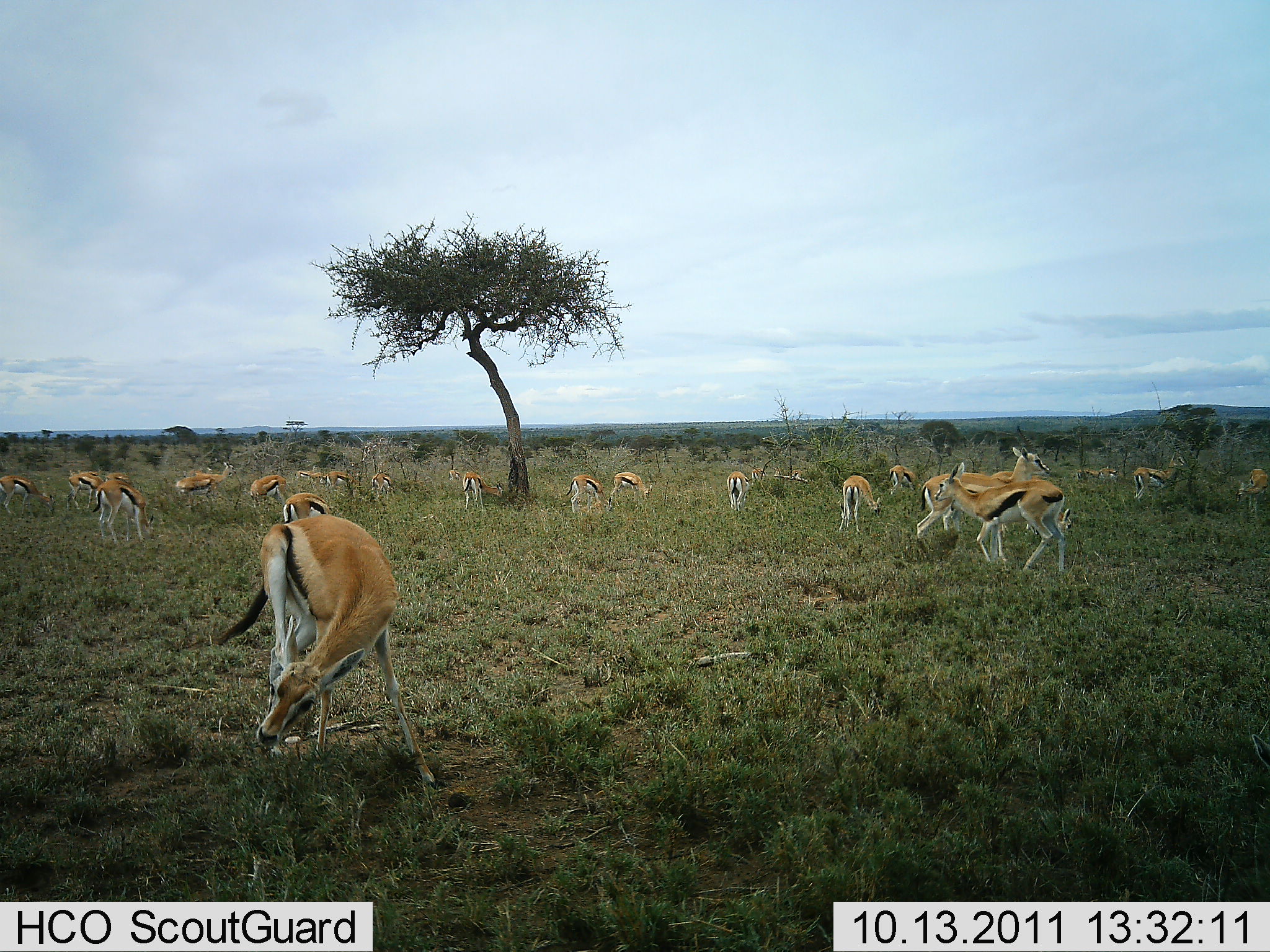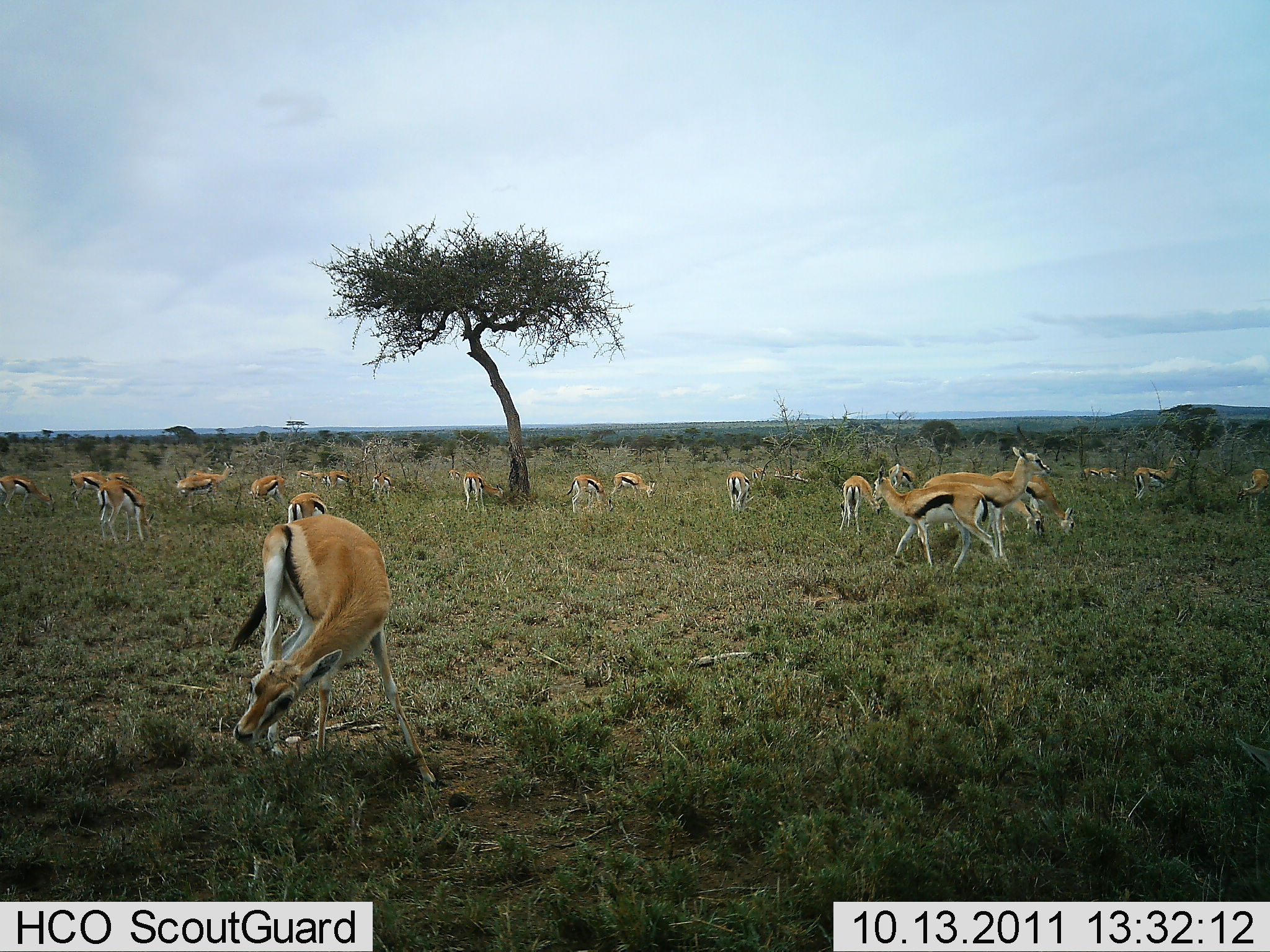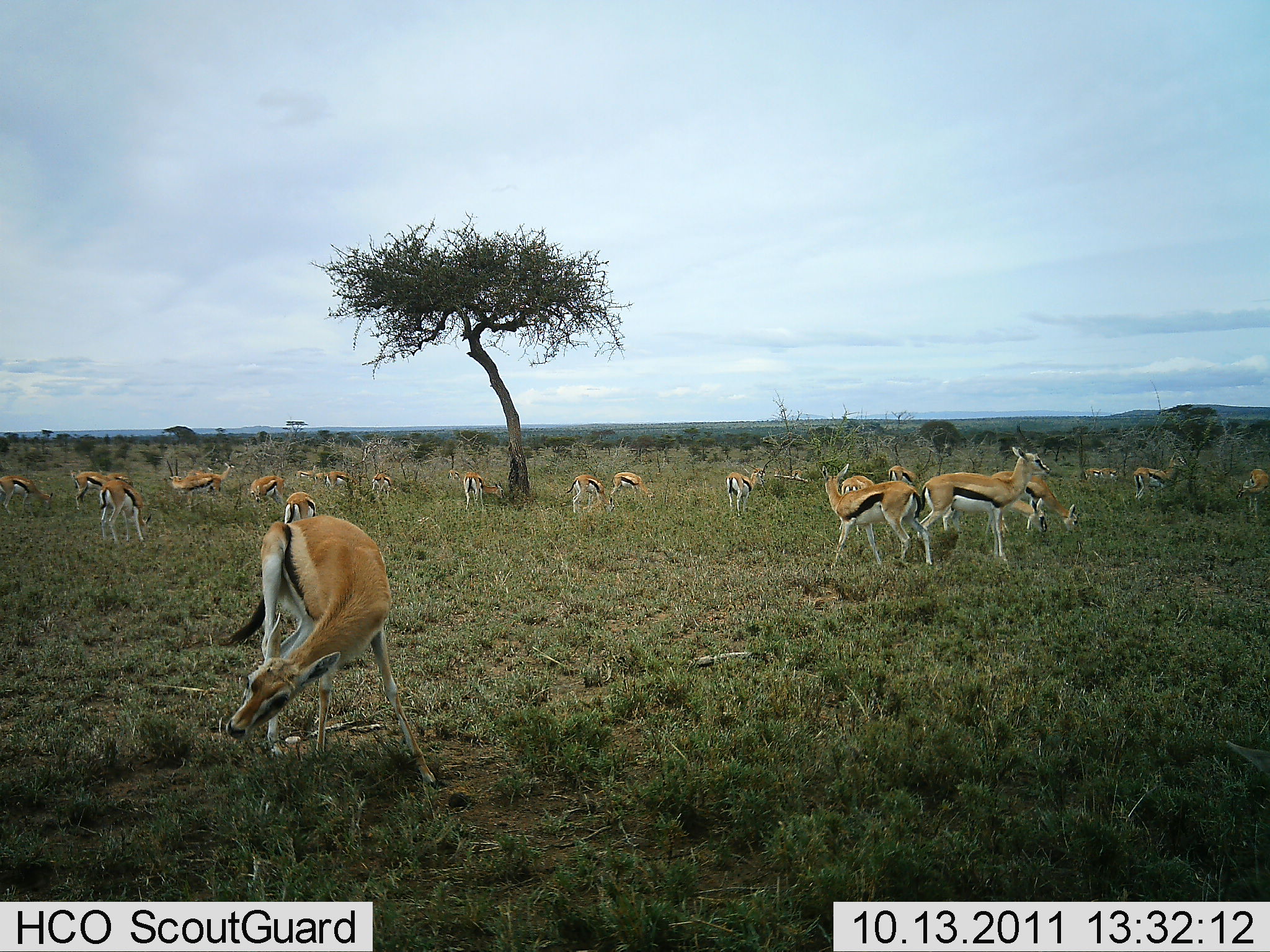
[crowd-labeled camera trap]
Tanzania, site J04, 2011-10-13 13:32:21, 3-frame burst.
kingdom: Animalia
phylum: Chordata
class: Mammalia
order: Artiodactyla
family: Bovidae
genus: Eudorcas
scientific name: Eudorcas thomsonii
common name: thomson's gazelle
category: gazellethomsons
Gazellethomsons (thomson's gazelle) (Eudorcas thomsonii), count 11-50. Behavior (volunteer vote fractions): standing 64%, resting 0%, moving 55%, interacting 0%. Young present (vote fraction): 0%. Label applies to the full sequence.